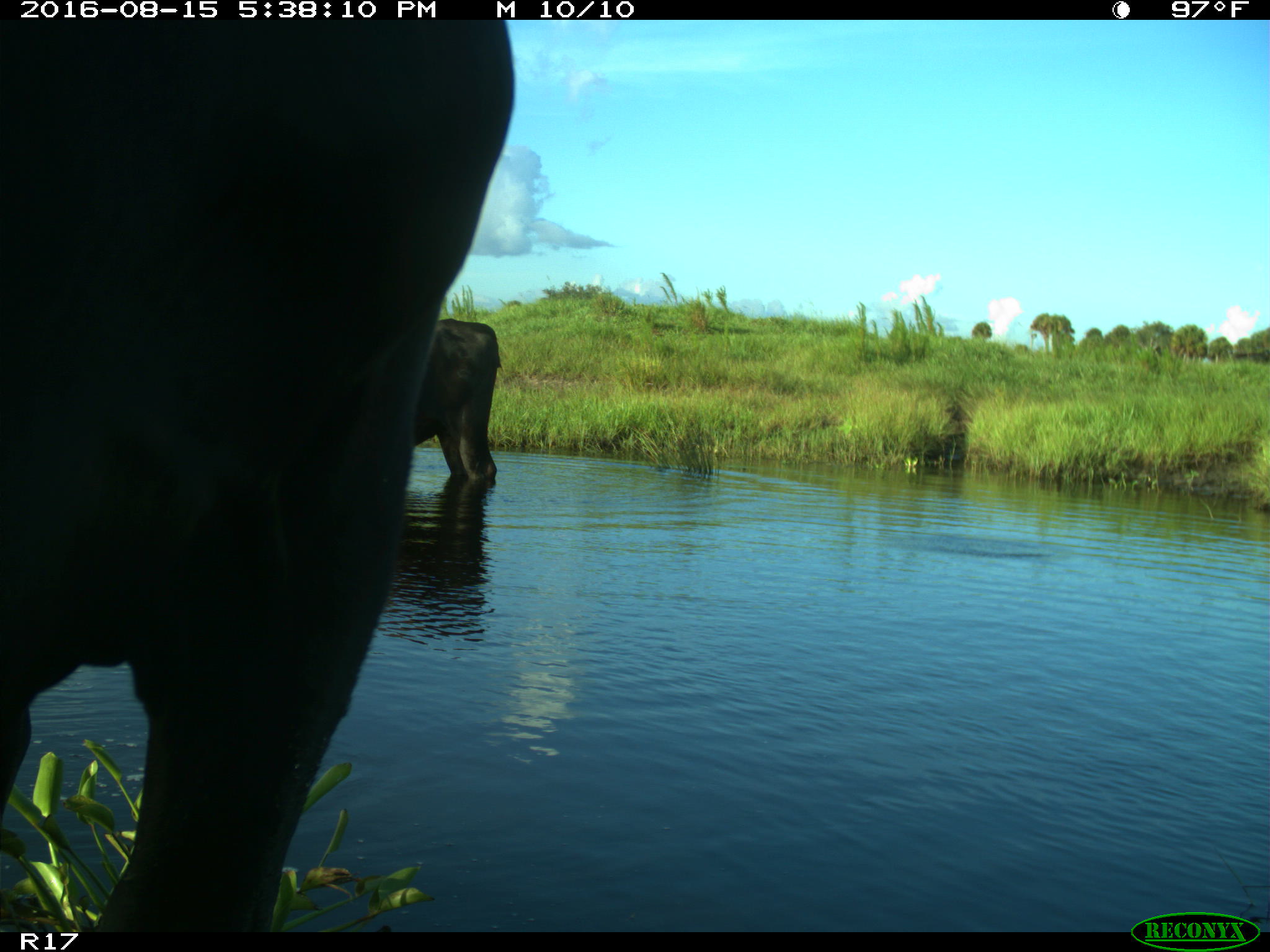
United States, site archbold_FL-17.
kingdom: Animalia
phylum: Chordata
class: Mammalia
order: Artiodactyla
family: Bovidae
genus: Bos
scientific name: Bos taurus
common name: domestic cow